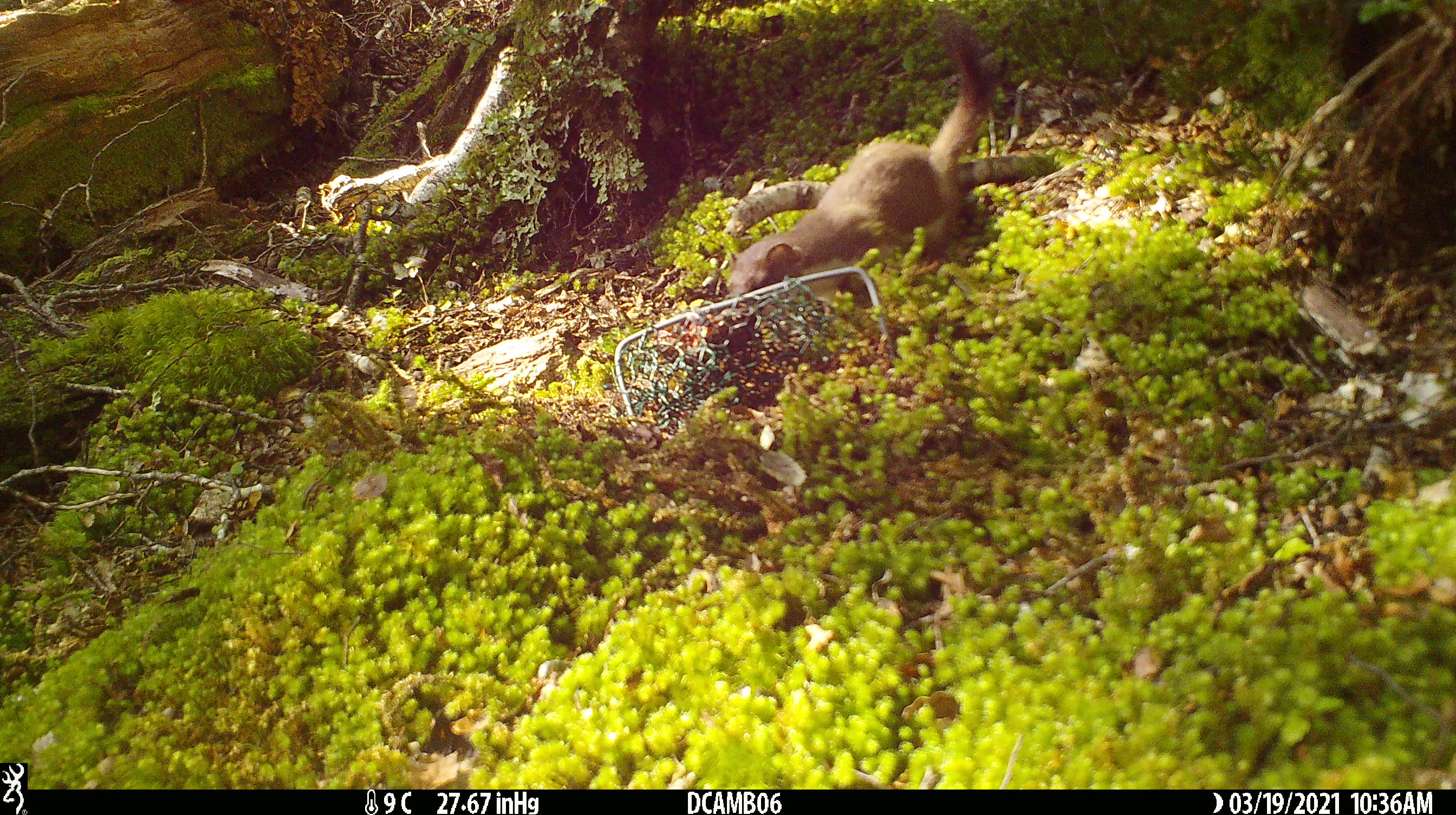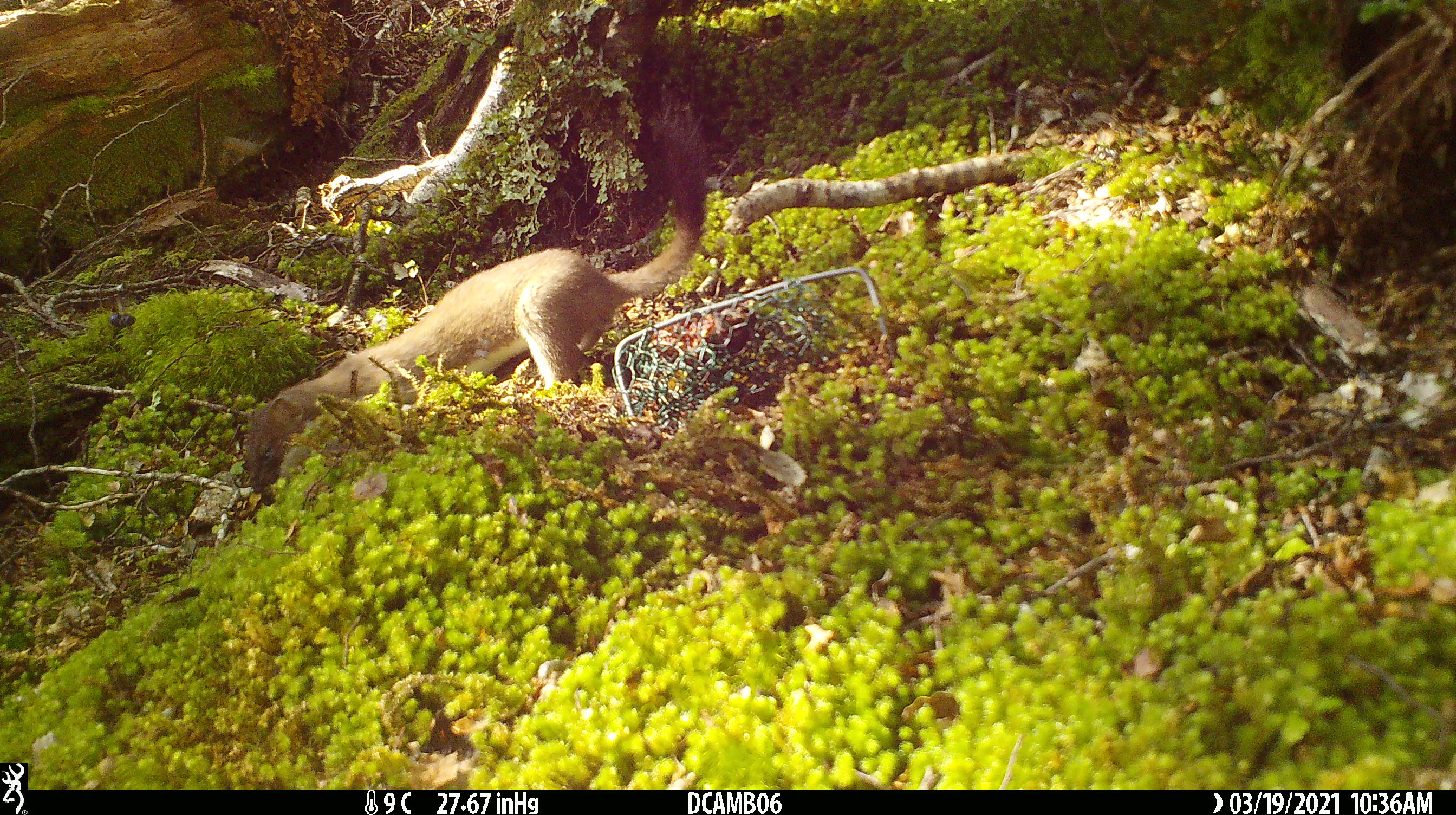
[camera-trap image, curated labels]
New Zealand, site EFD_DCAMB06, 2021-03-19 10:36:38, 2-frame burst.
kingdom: Animalia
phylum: Chordata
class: Mammalia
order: Carnivora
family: Mustelidae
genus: Mustela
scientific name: Mustela erminea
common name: stoat